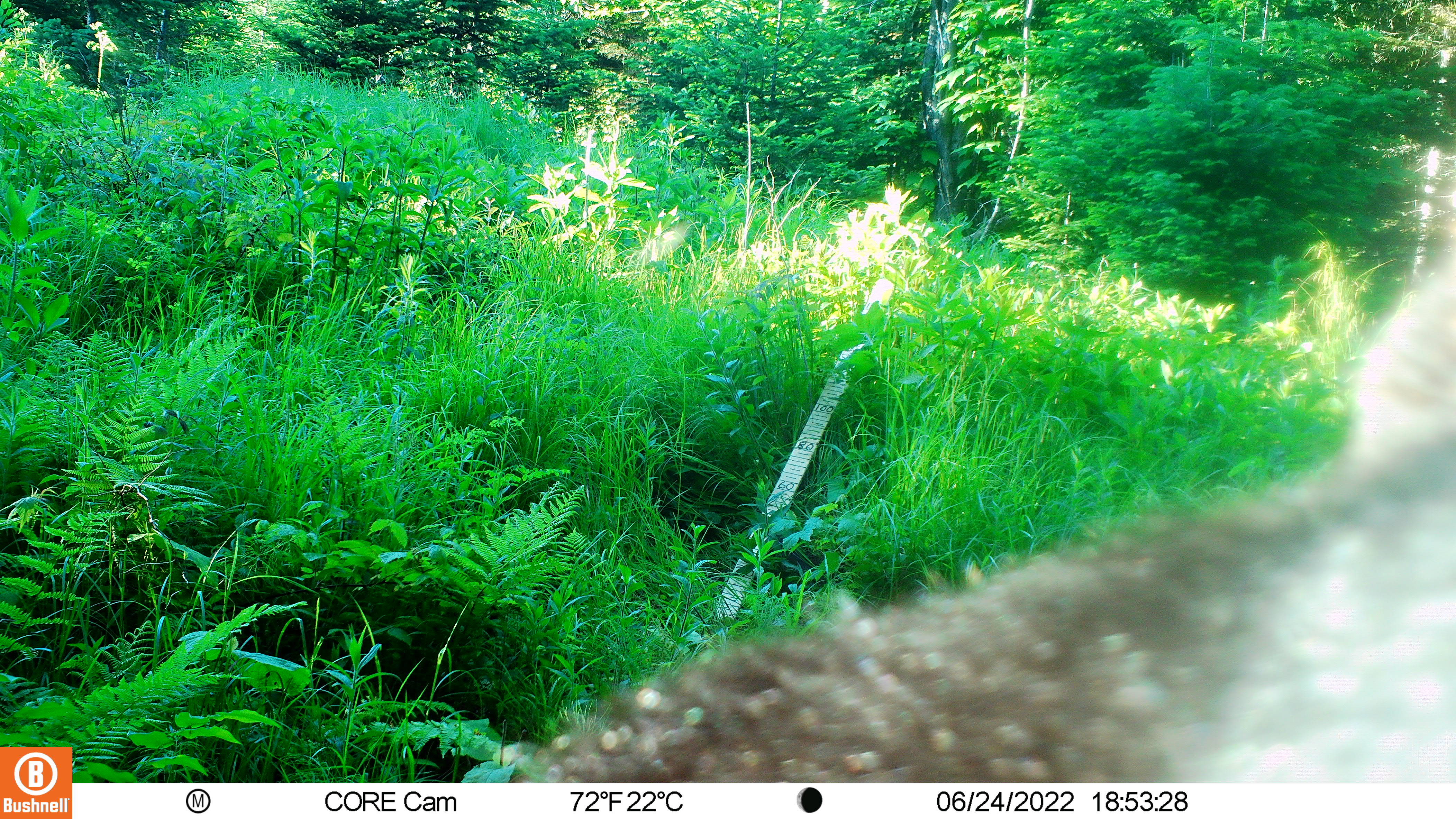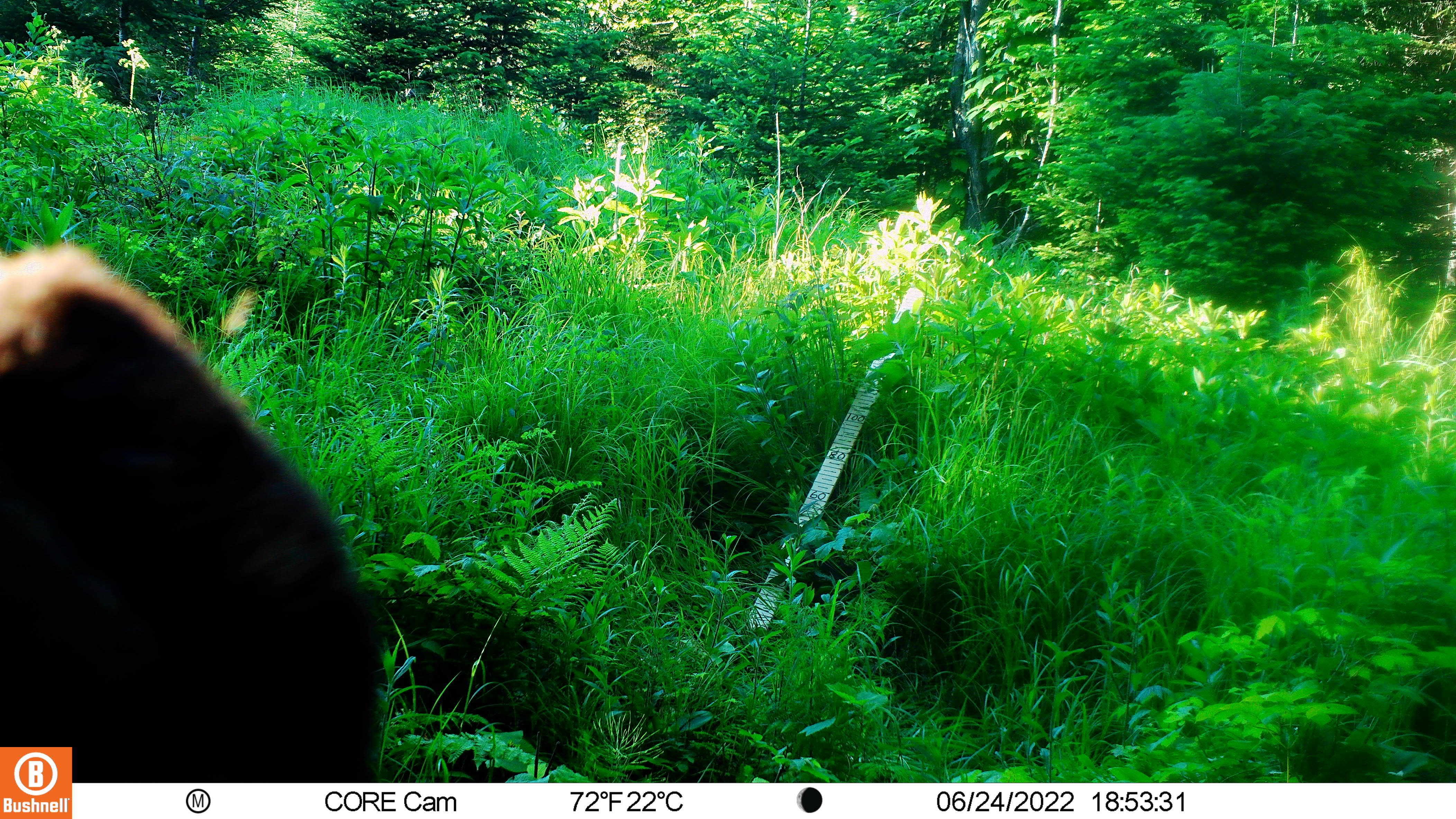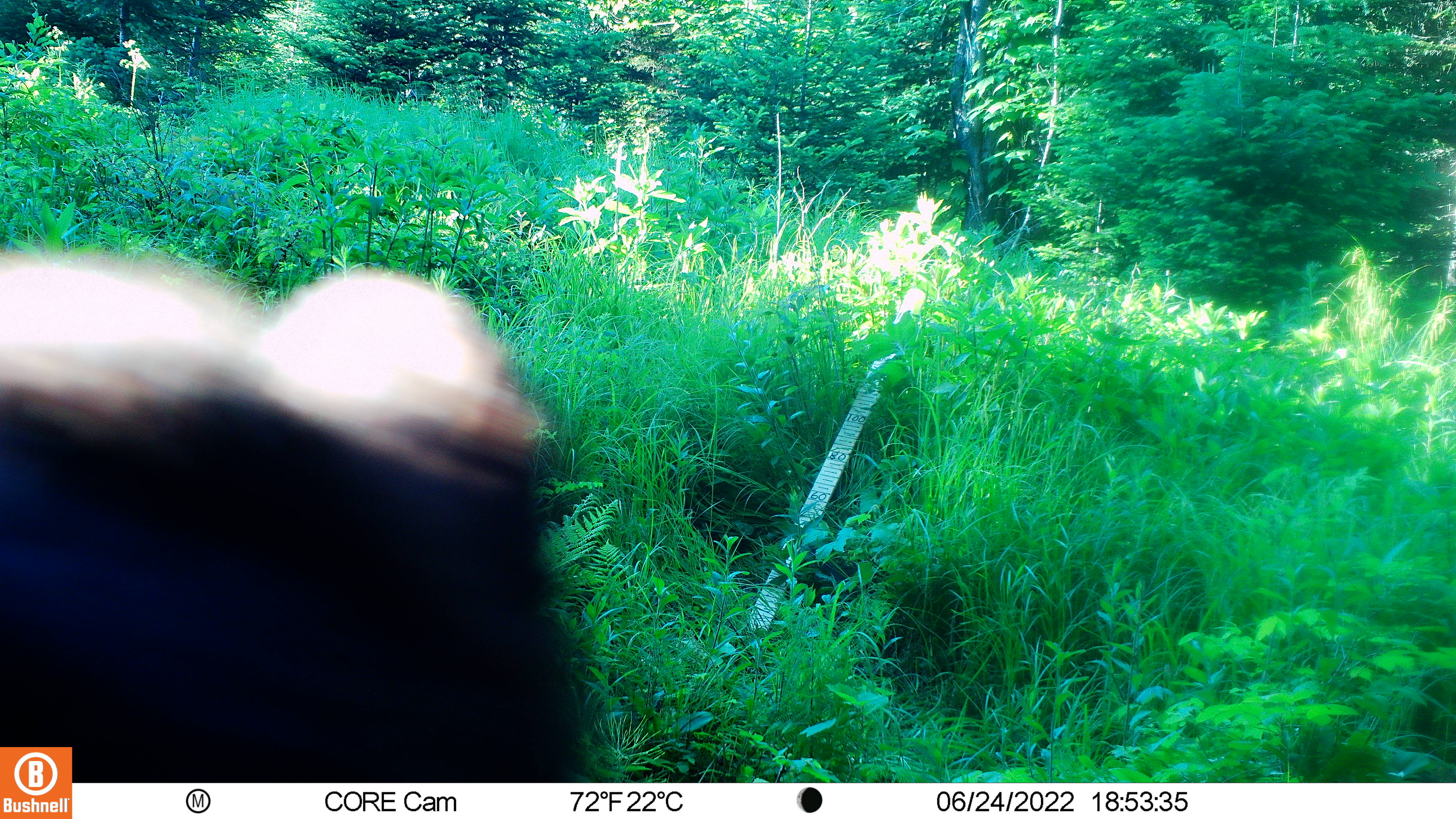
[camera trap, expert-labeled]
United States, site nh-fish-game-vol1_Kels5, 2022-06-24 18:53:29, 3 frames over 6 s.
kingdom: Animalia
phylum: Chordata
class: Mammalia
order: Carnivora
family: Ursidae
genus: Ursus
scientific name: Ursus americanus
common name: black bear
Black bear (Ursus americanus).